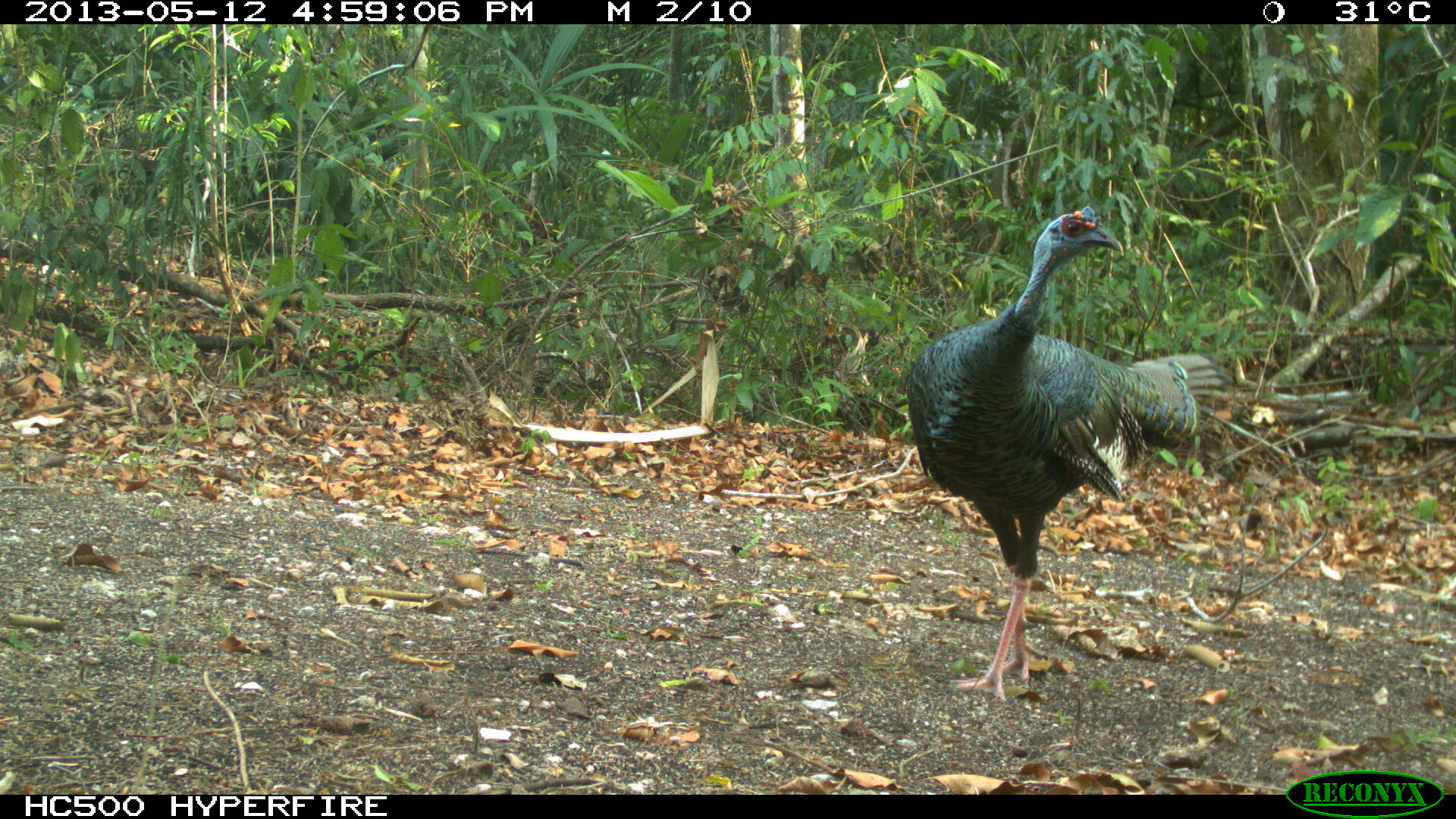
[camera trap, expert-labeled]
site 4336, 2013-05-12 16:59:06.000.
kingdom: Animalia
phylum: Chordata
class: Aves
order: Galliformes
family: Phasianidae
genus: Meleagris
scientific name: Meleagris ocellata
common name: ocellated turkey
Meleagris ocellata (ocellated turkey), count 1, sex male.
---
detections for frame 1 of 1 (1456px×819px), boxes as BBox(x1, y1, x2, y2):
meleagris ocellata: BBox(904, 205, 1232, 703)